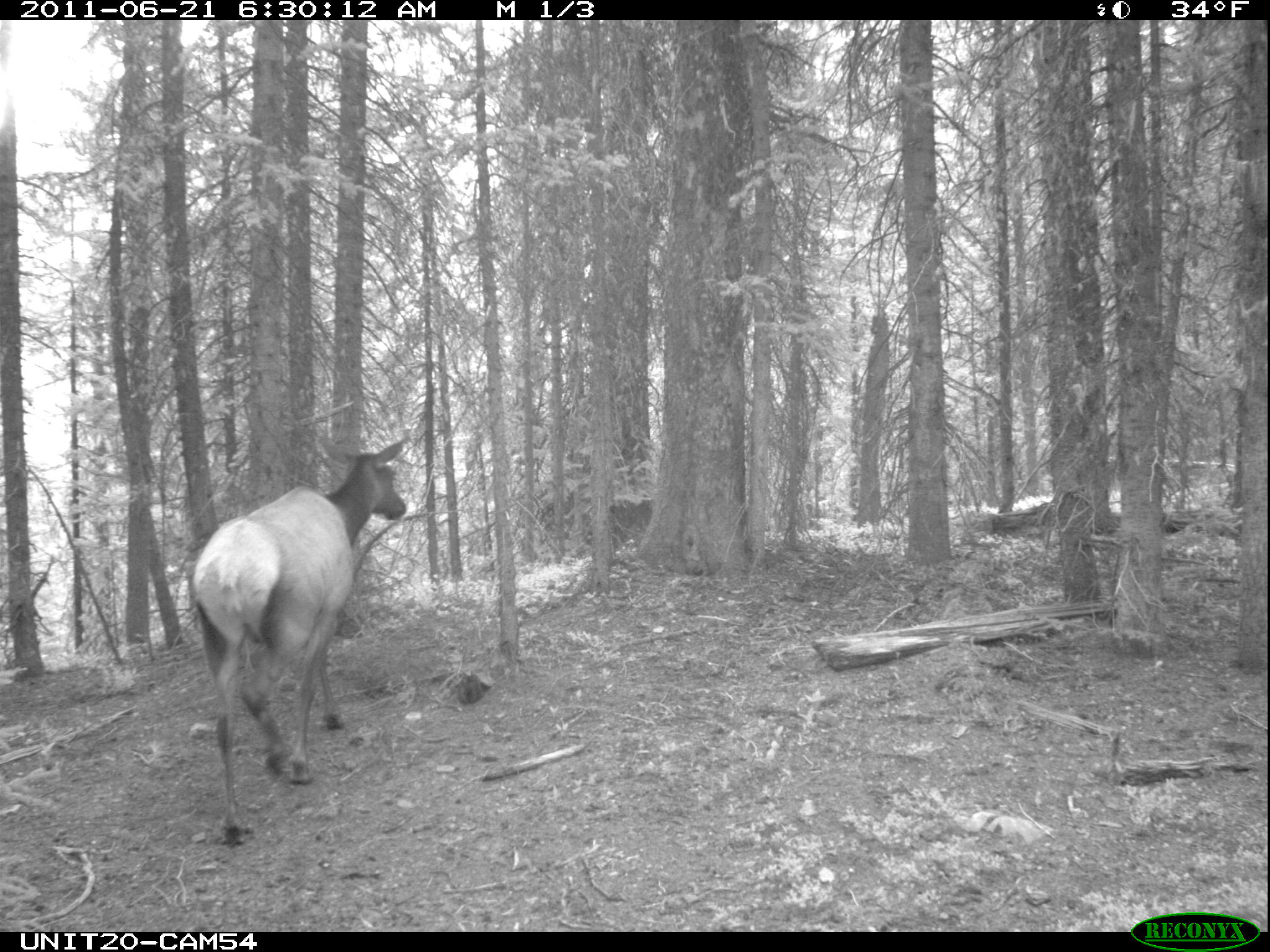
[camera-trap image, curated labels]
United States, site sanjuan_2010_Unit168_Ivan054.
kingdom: Animalia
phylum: Chordata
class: Mammalia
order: Artiodactyla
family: Cervidae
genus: Cervus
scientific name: Cervus elaphus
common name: red deer